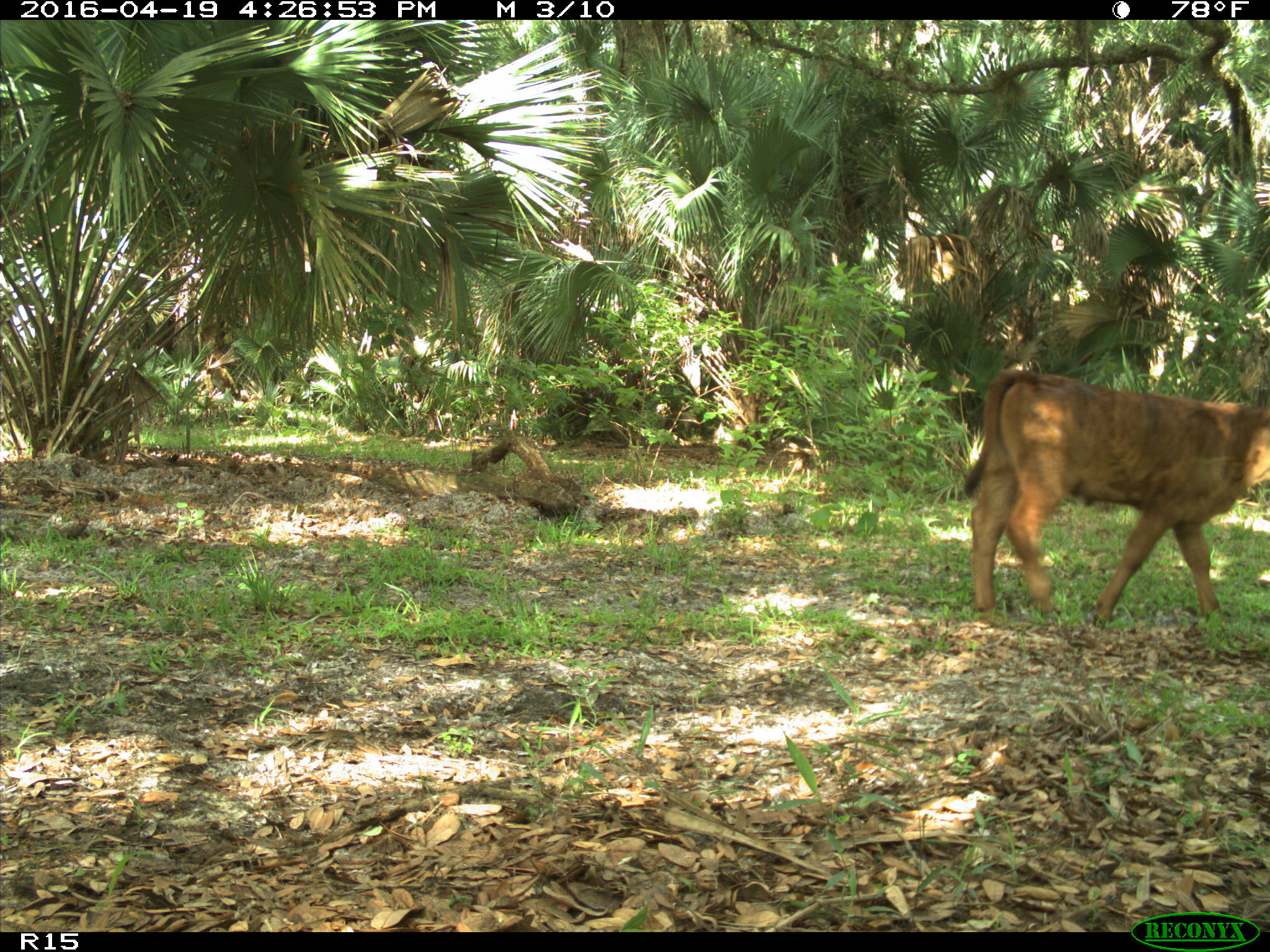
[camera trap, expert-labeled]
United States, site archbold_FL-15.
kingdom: Animalia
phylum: Chordata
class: Mammalia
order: Artiodactyla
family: Bovidae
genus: Bos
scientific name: Bos taurus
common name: domestic cow